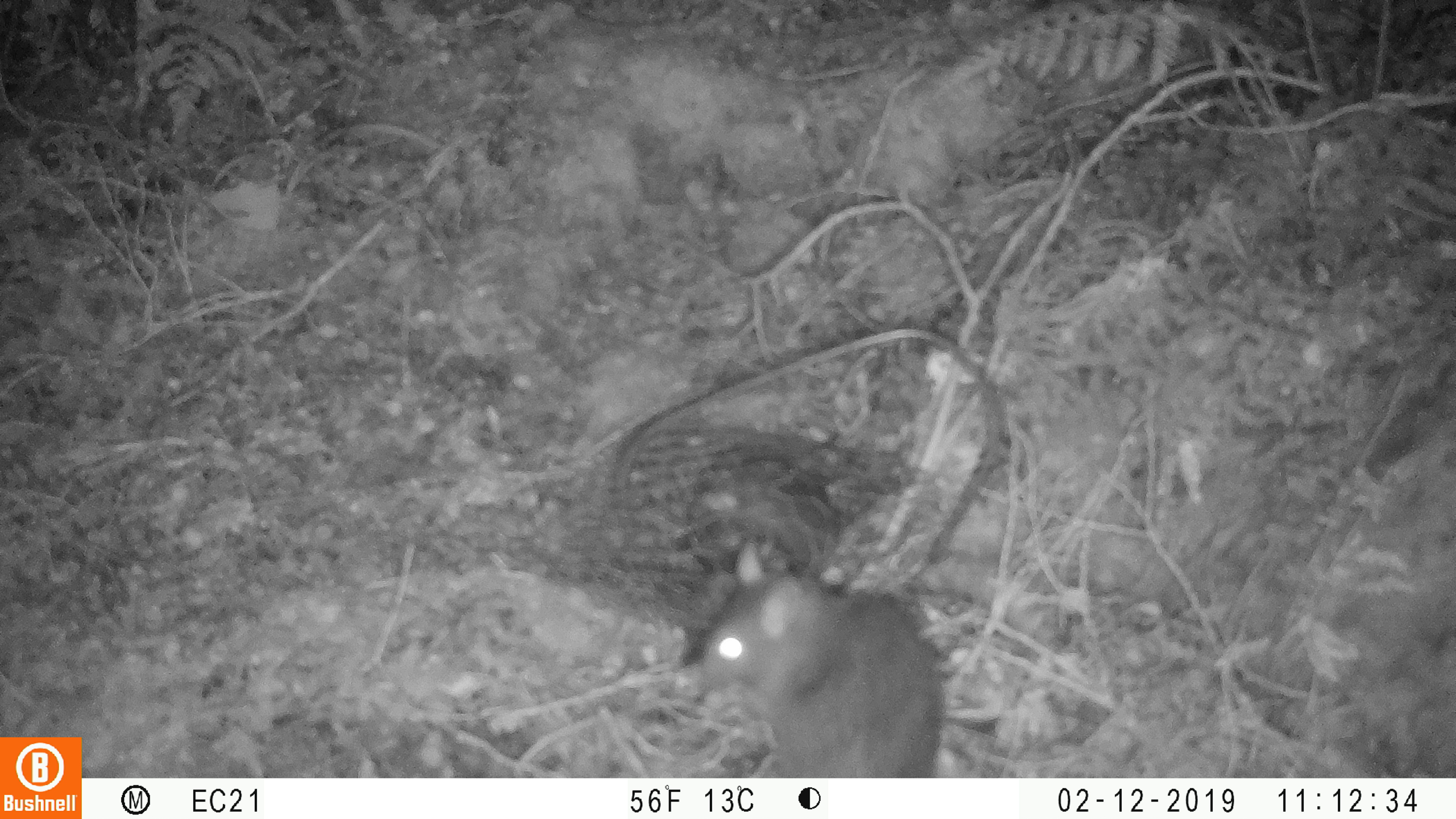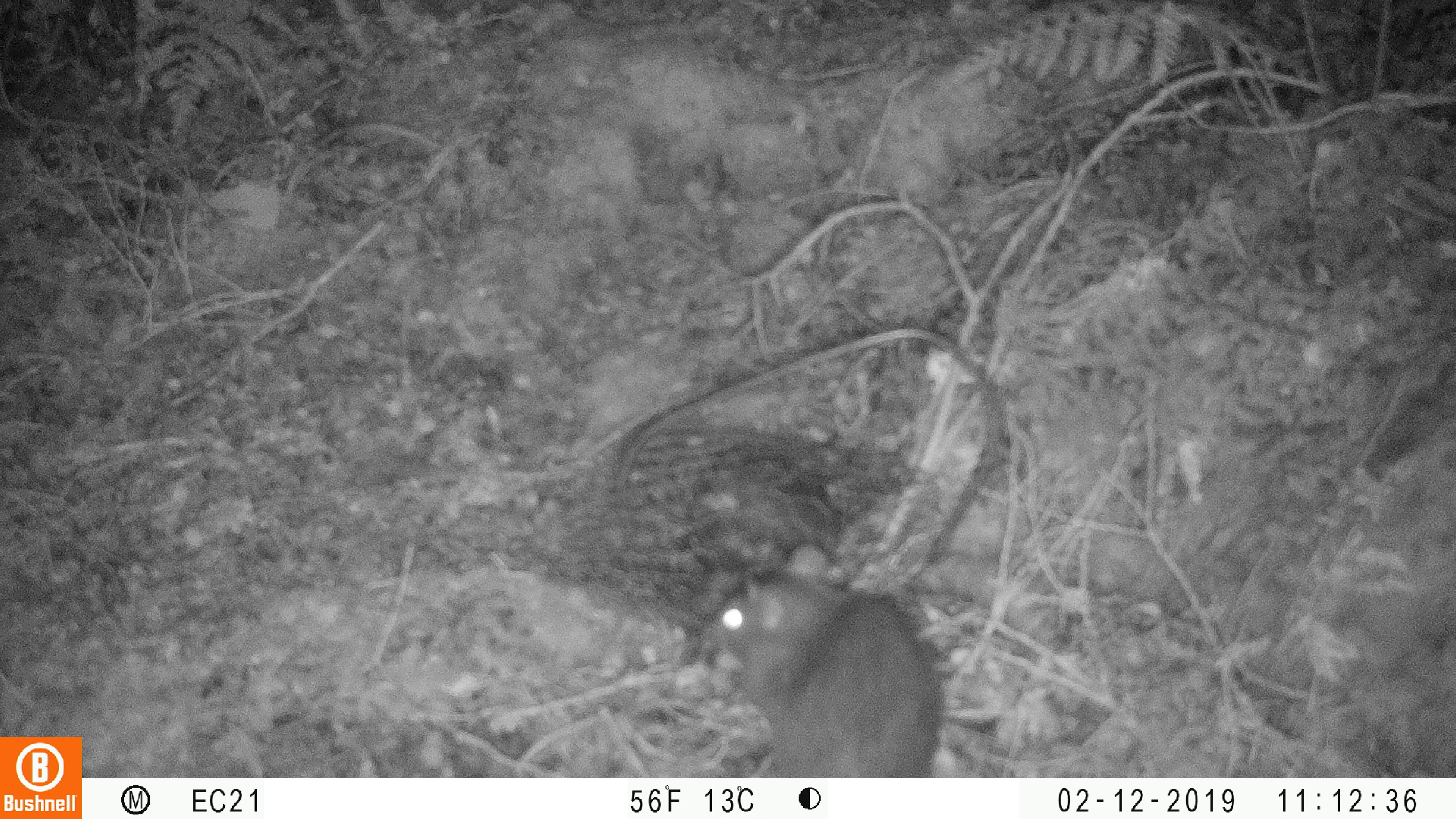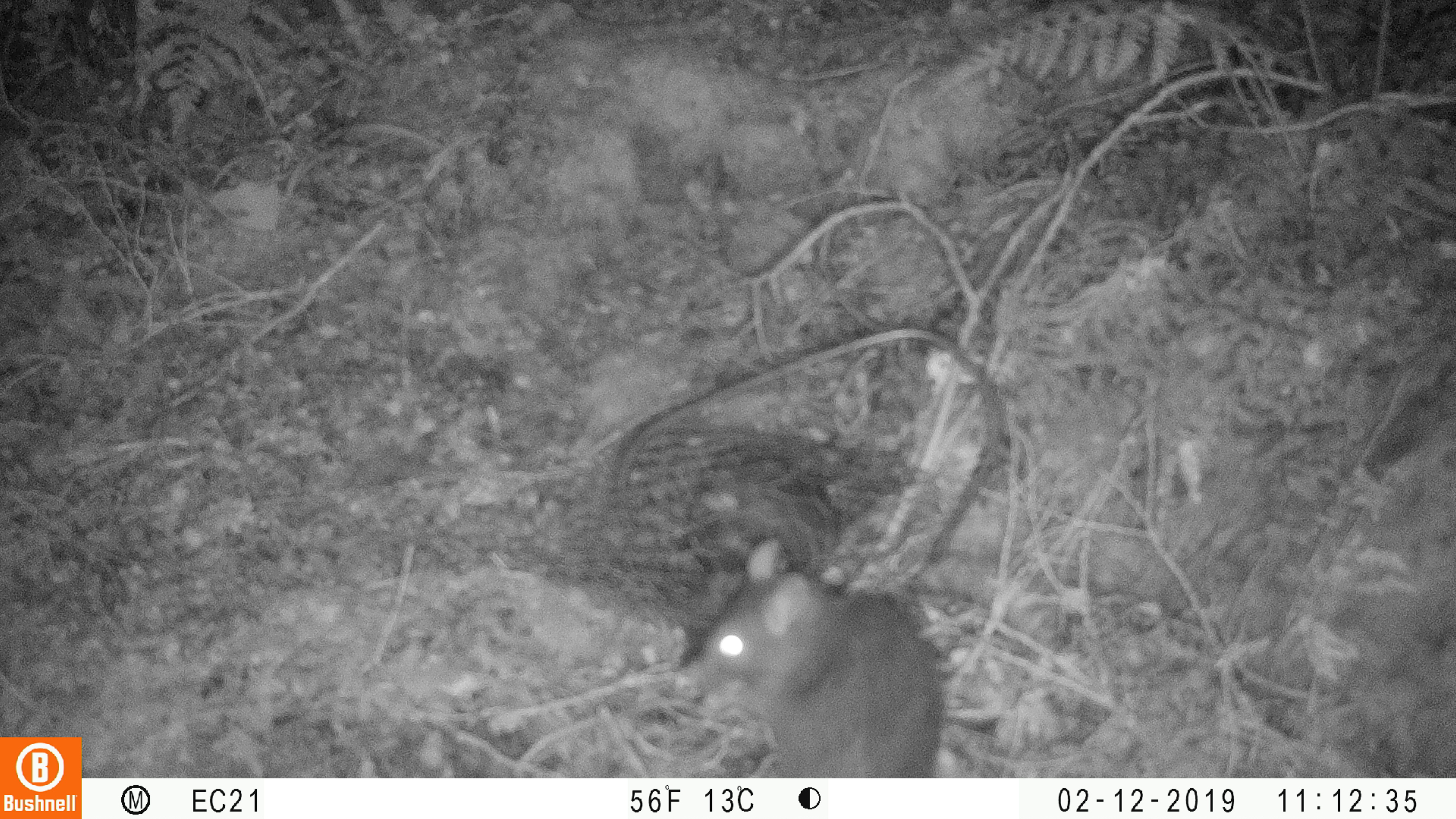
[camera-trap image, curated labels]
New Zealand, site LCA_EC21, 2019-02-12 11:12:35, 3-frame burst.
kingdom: Animalia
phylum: Chordata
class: Mammalia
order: Rodentia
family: Muridae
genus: Rattus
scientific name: Rattus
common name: rat